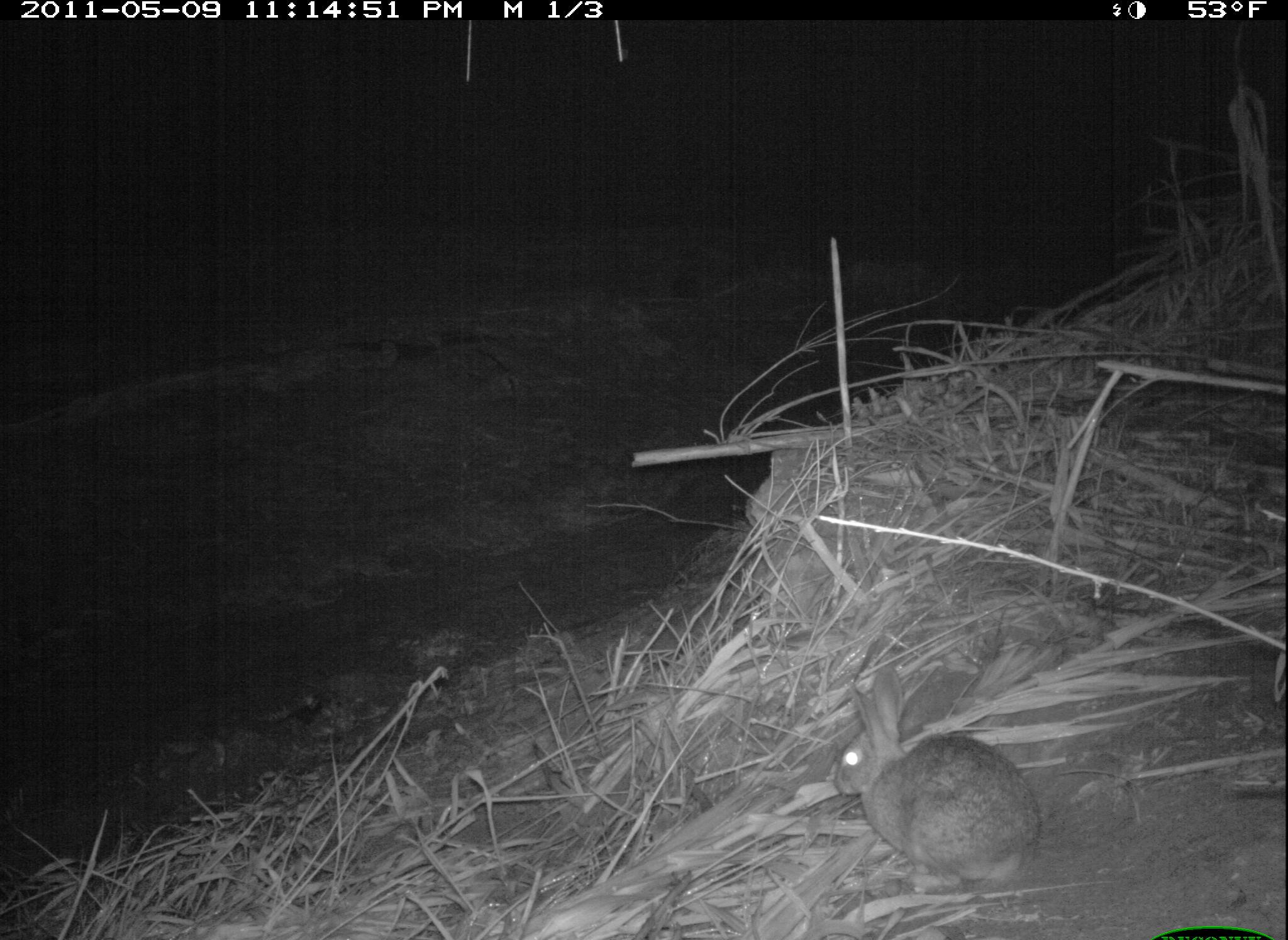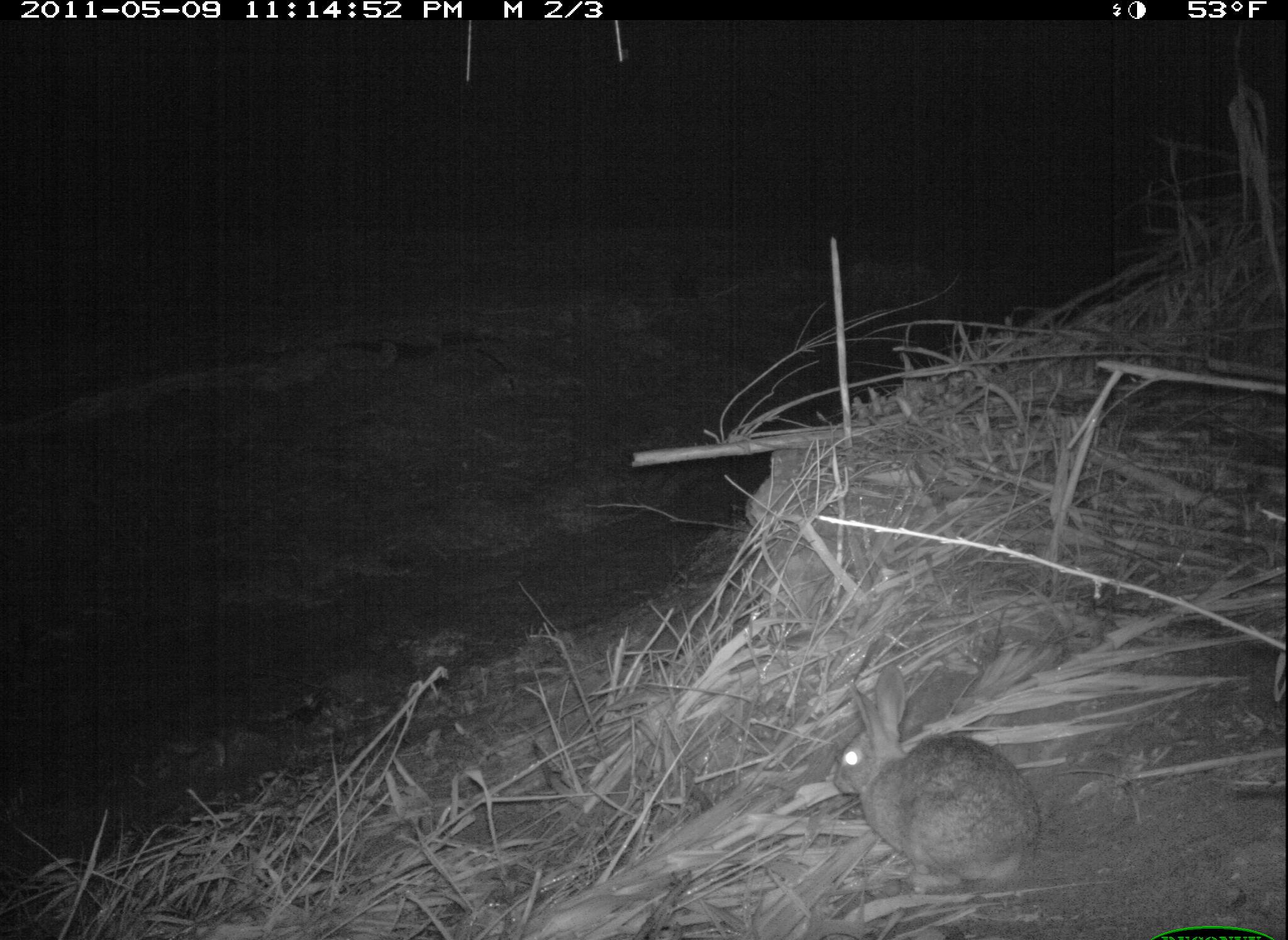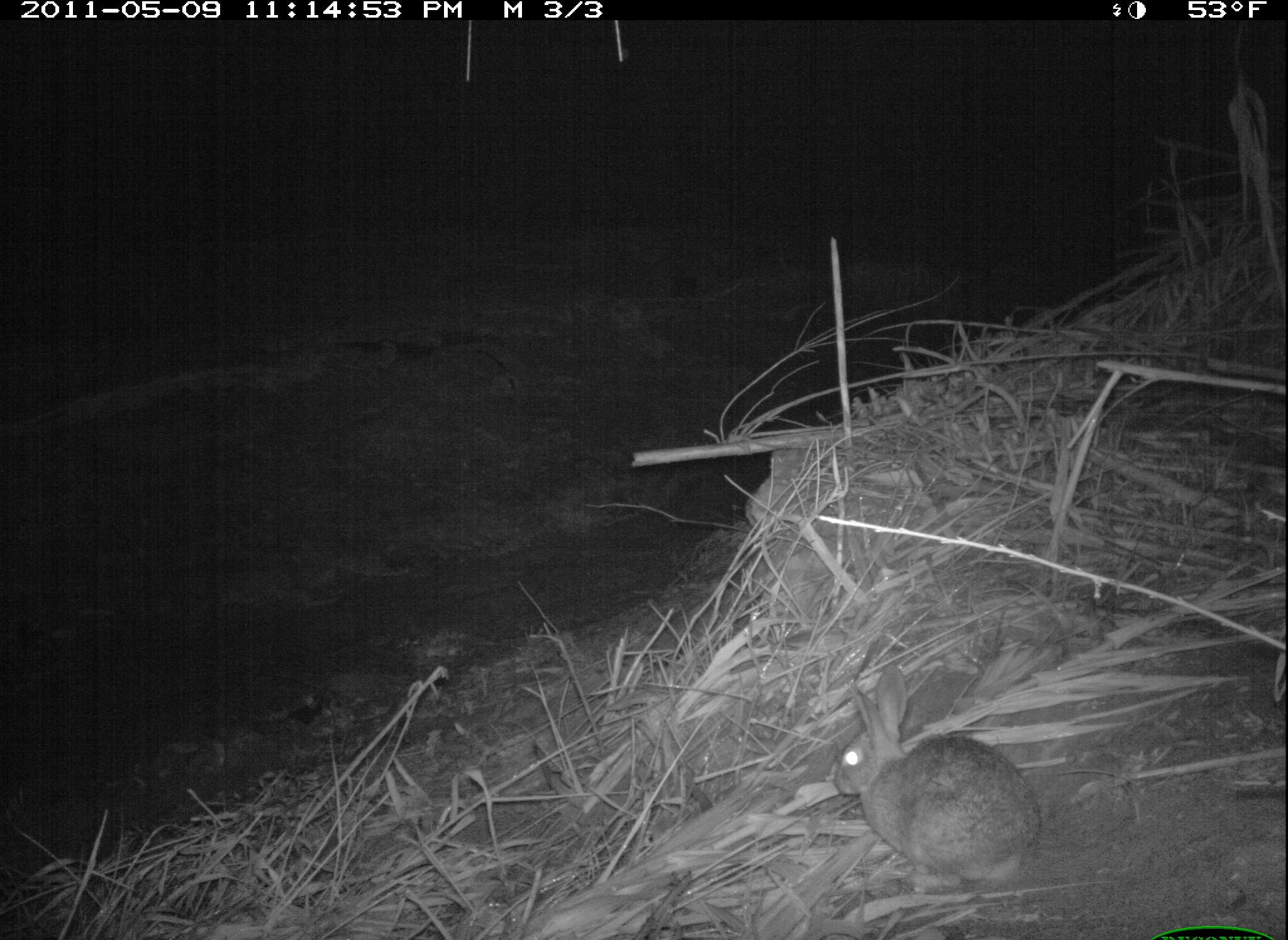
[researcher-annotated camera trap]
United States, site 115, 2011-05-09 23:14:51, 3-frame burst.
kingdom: Animalia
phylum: Chordata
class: Mammalia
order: Lagomorpha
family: Leporidae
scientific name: Leporidae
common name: rabbits and hares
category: rabbit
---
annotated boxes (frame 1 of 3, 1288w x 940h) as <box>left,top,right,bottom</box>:
rabbit: <box>819,667,1051,904</box>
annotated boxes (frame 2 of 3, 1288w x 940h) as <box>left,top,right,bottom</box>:
rabbit: <box>831,659,1053,896</box>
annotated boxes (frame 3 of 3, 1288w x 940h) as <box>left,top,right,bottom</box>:
rabbit: <box>826,660,1048,897</box>